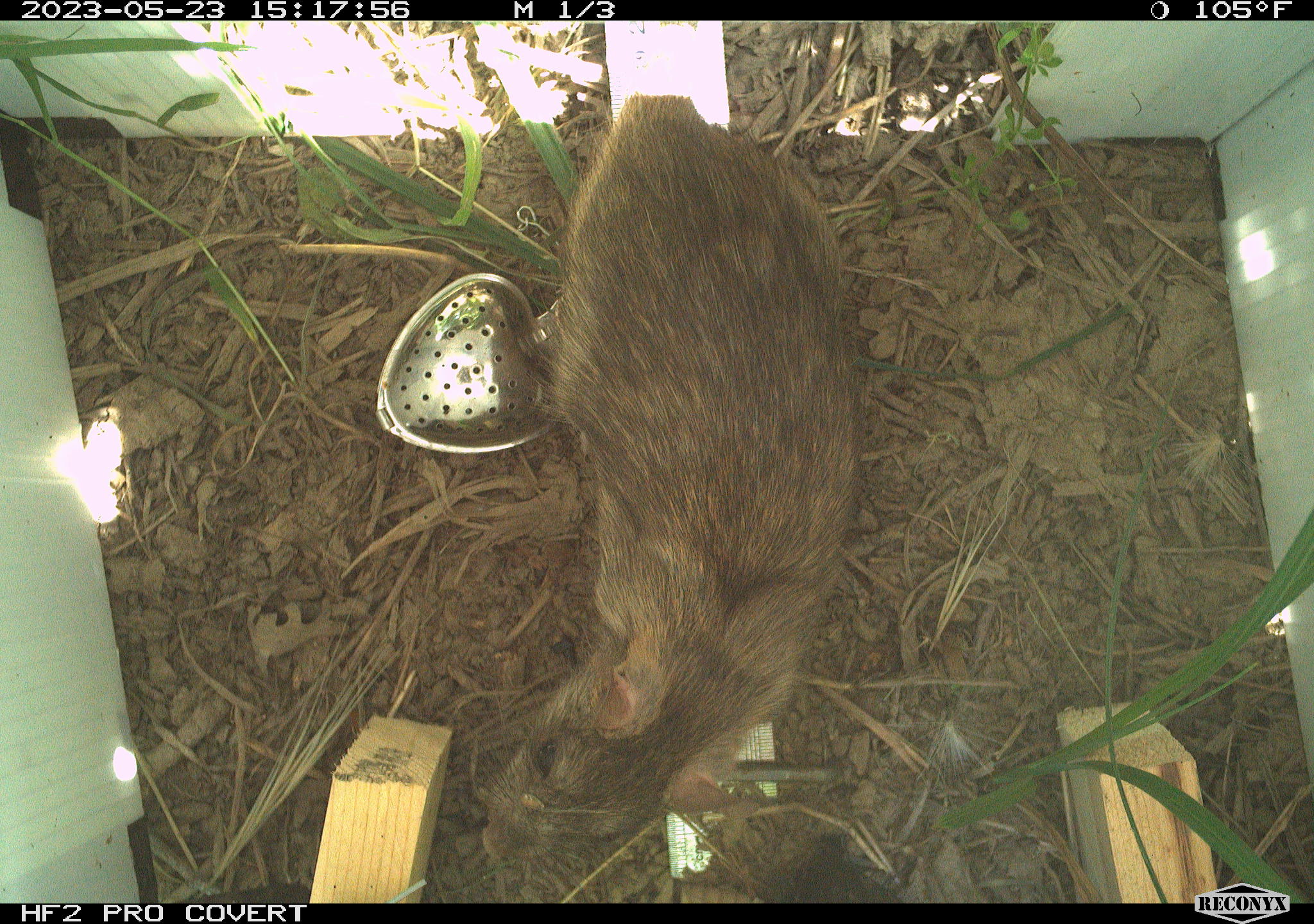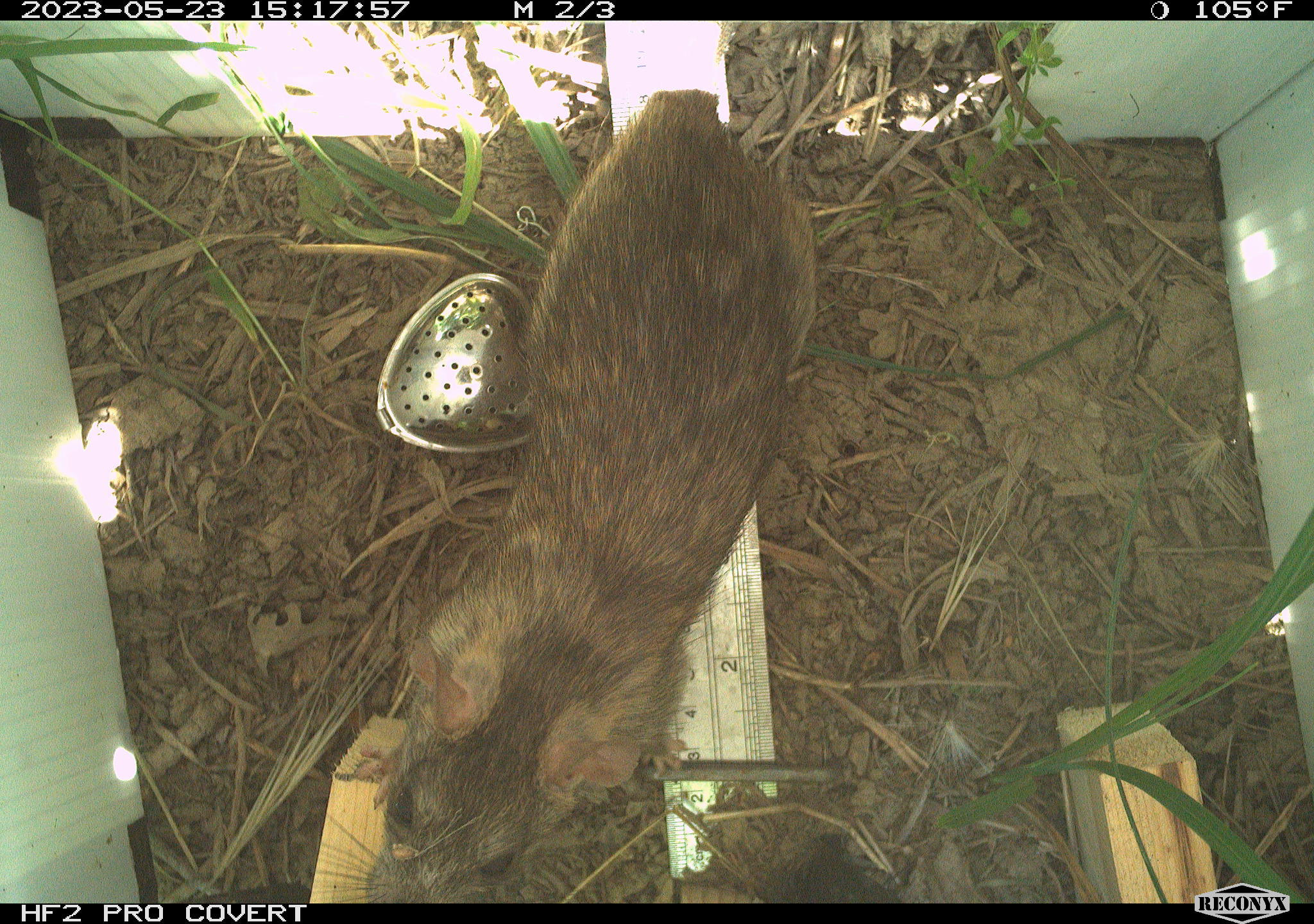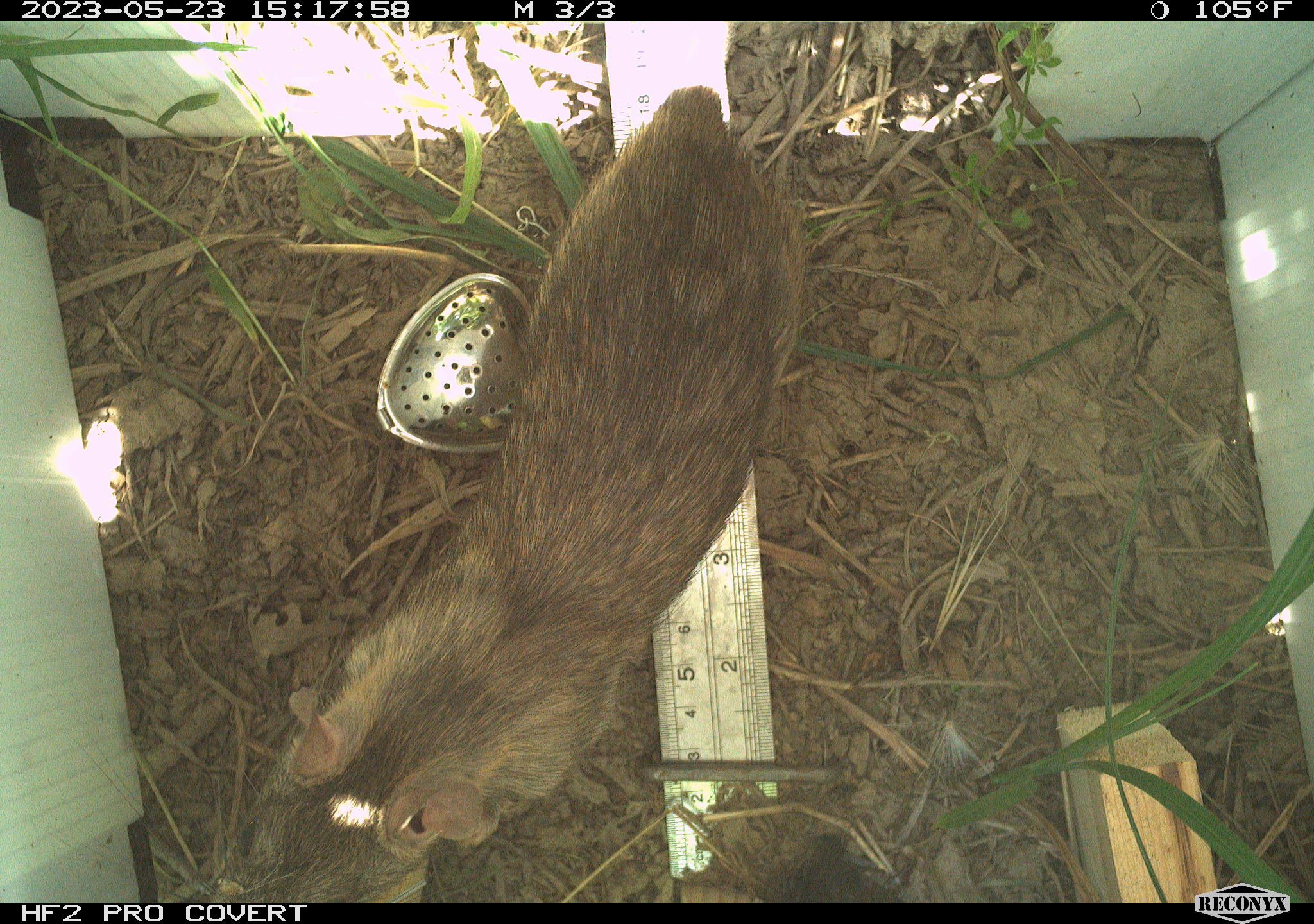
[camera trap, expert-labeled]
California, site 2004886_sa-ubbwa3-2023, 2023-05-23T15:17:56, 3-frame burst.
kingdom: Animalia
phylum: Chordata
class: Mammalia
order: Rodentia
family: Muridae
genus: Rattus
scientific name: Rattus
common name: rat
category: rattus species